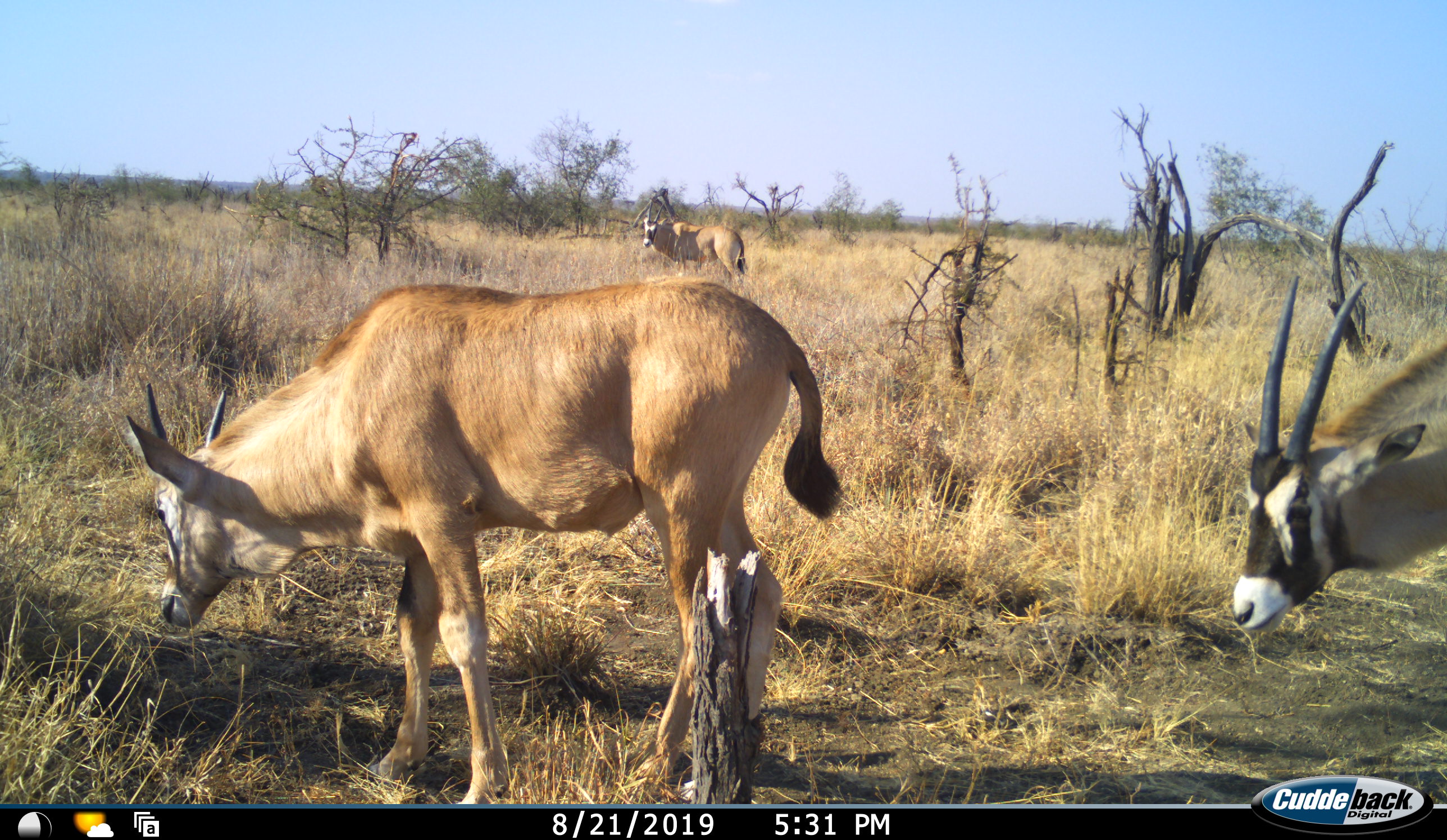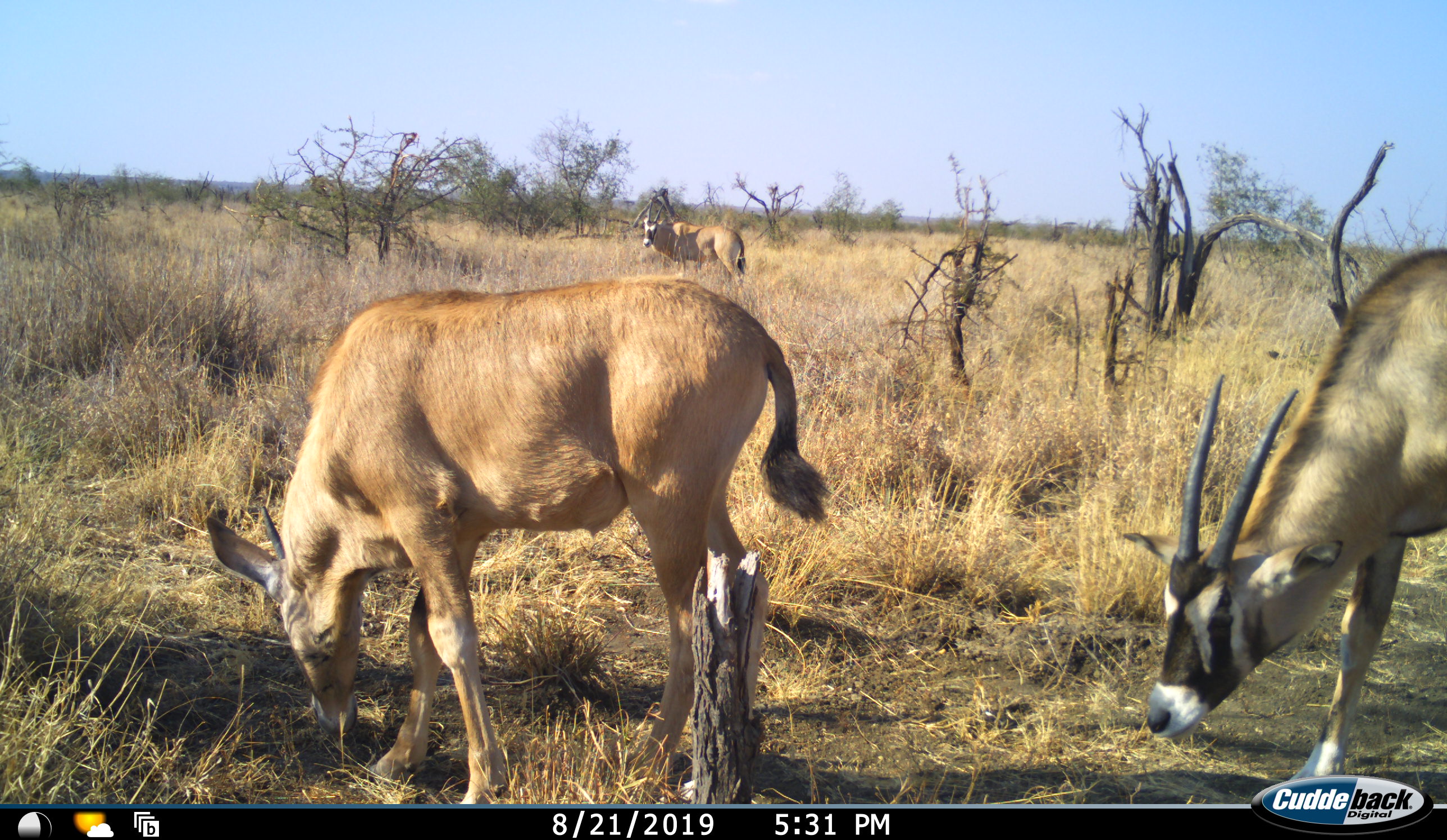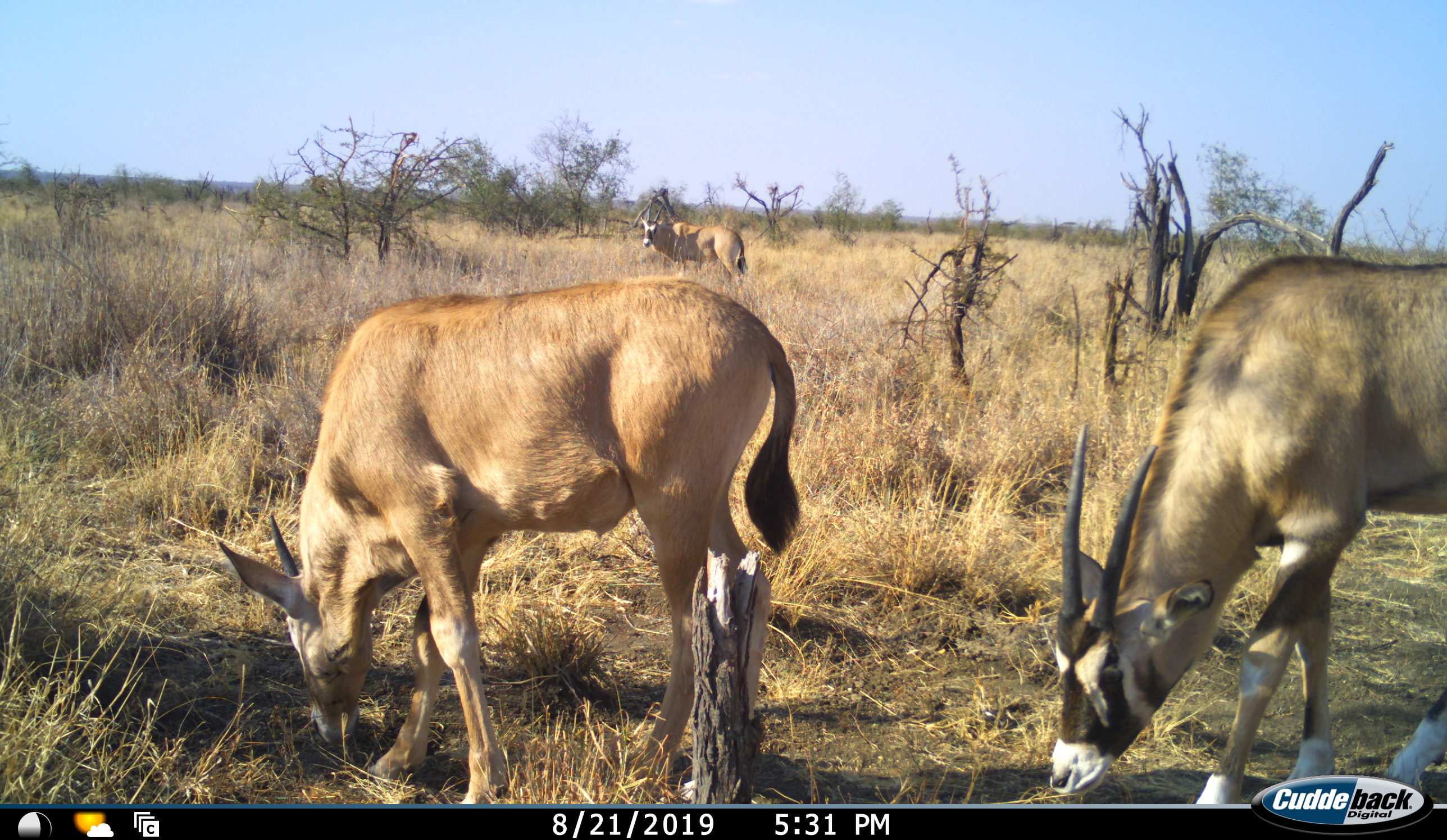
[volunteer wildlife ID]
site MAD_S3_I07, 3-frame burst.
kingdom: Animalia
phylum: Chordata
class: Mammalia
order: Artiodactyla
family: Bovidae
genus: Oryx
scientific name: Oryx gazella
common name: gemsbok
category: oryx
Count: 3.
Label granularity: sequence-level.